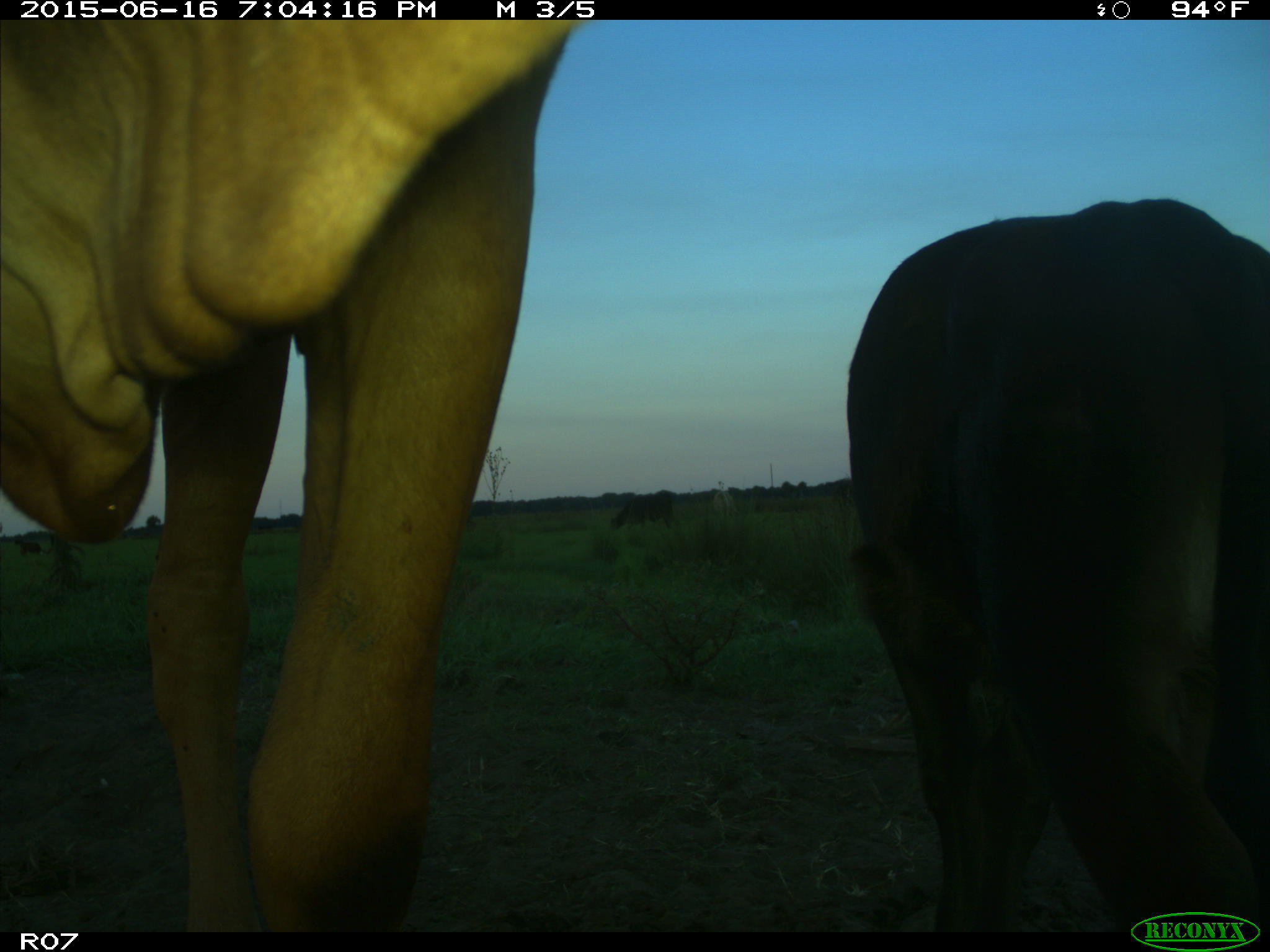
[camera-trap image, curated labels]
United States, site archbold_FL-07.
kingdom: Animalia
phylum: Chordata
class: Mammalia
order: Artiodactyla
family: Bovidae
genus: Bos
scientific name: Bos taurus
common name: domestic cow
Bos taurus (domestic cow).